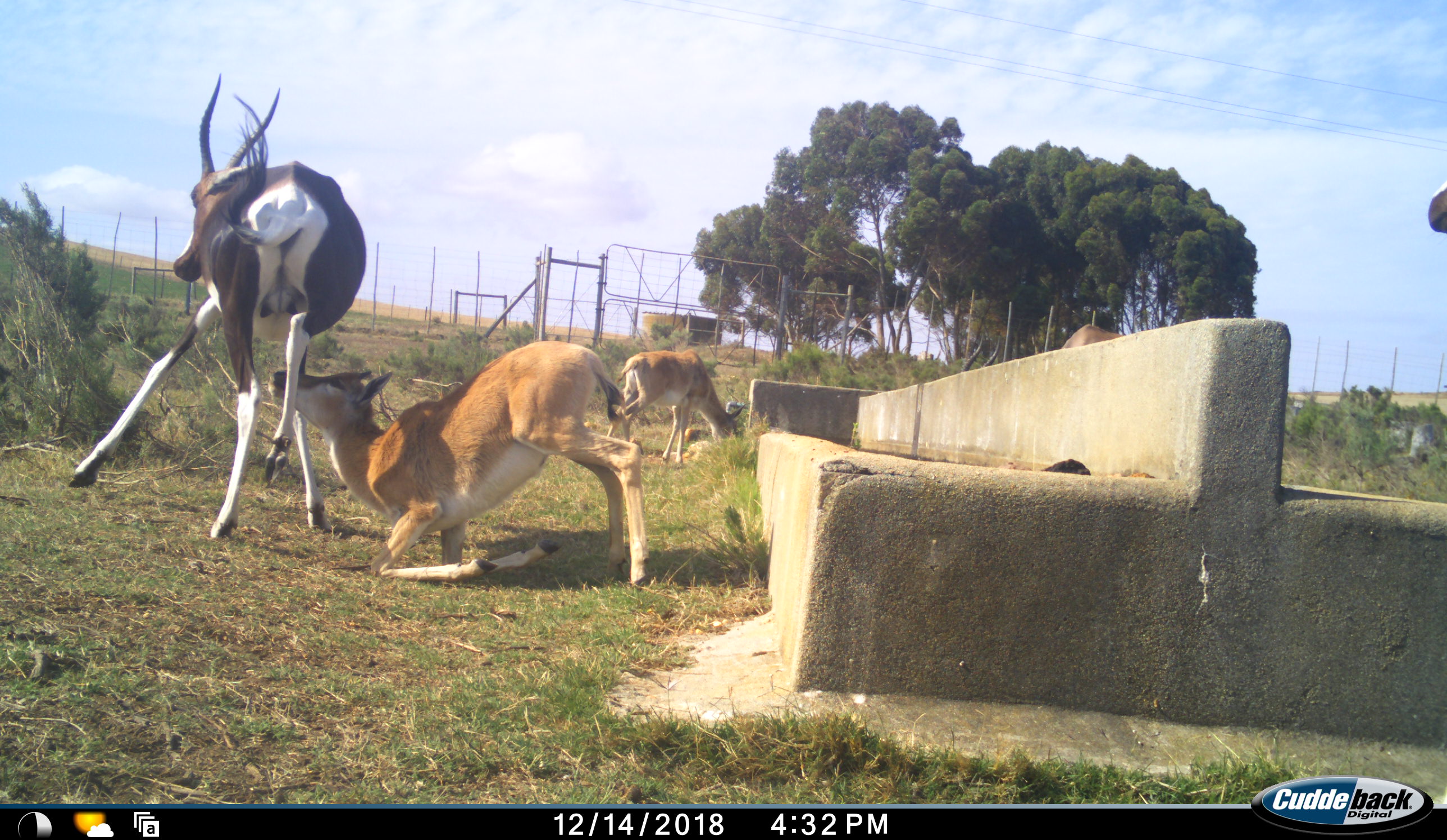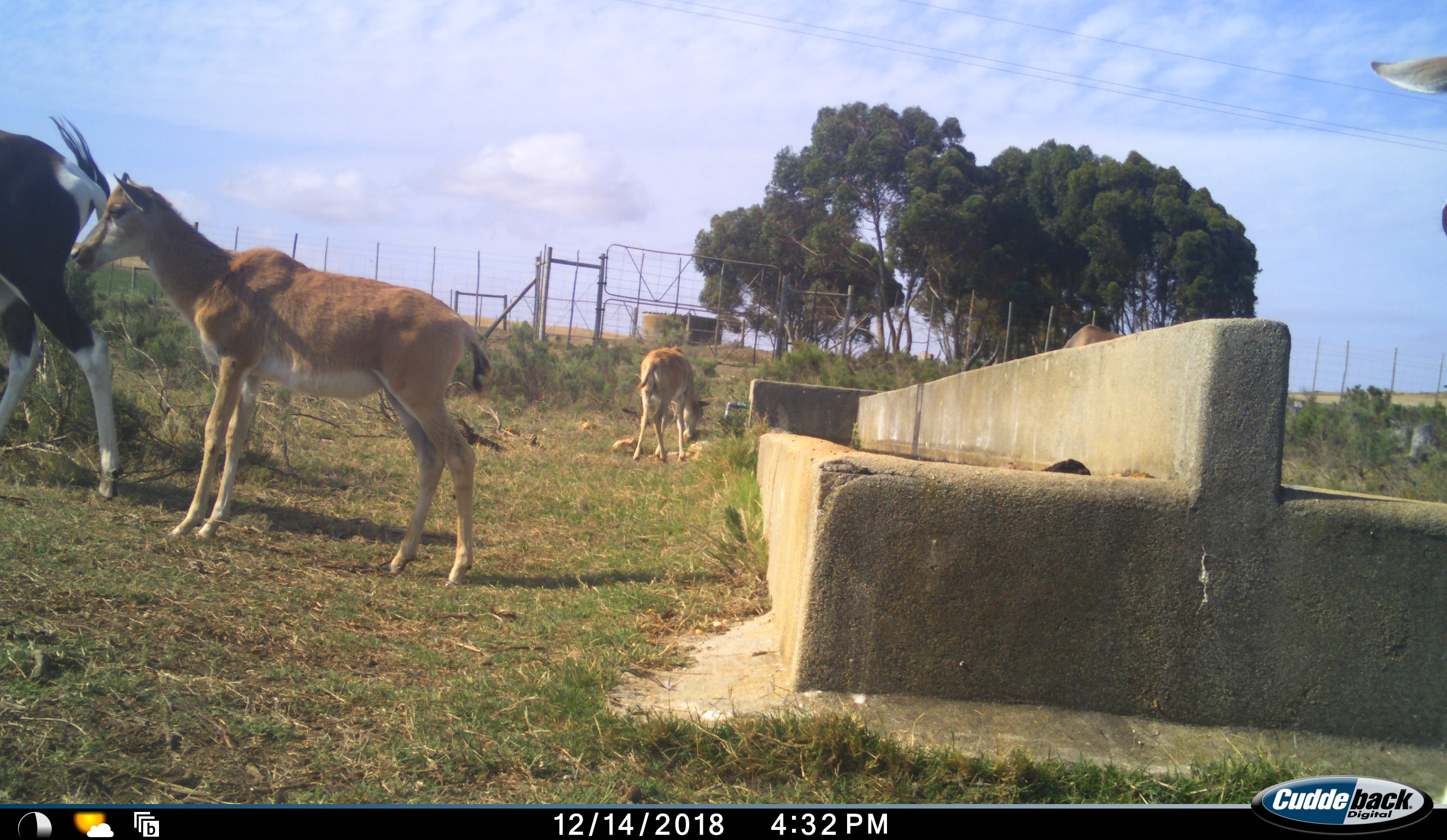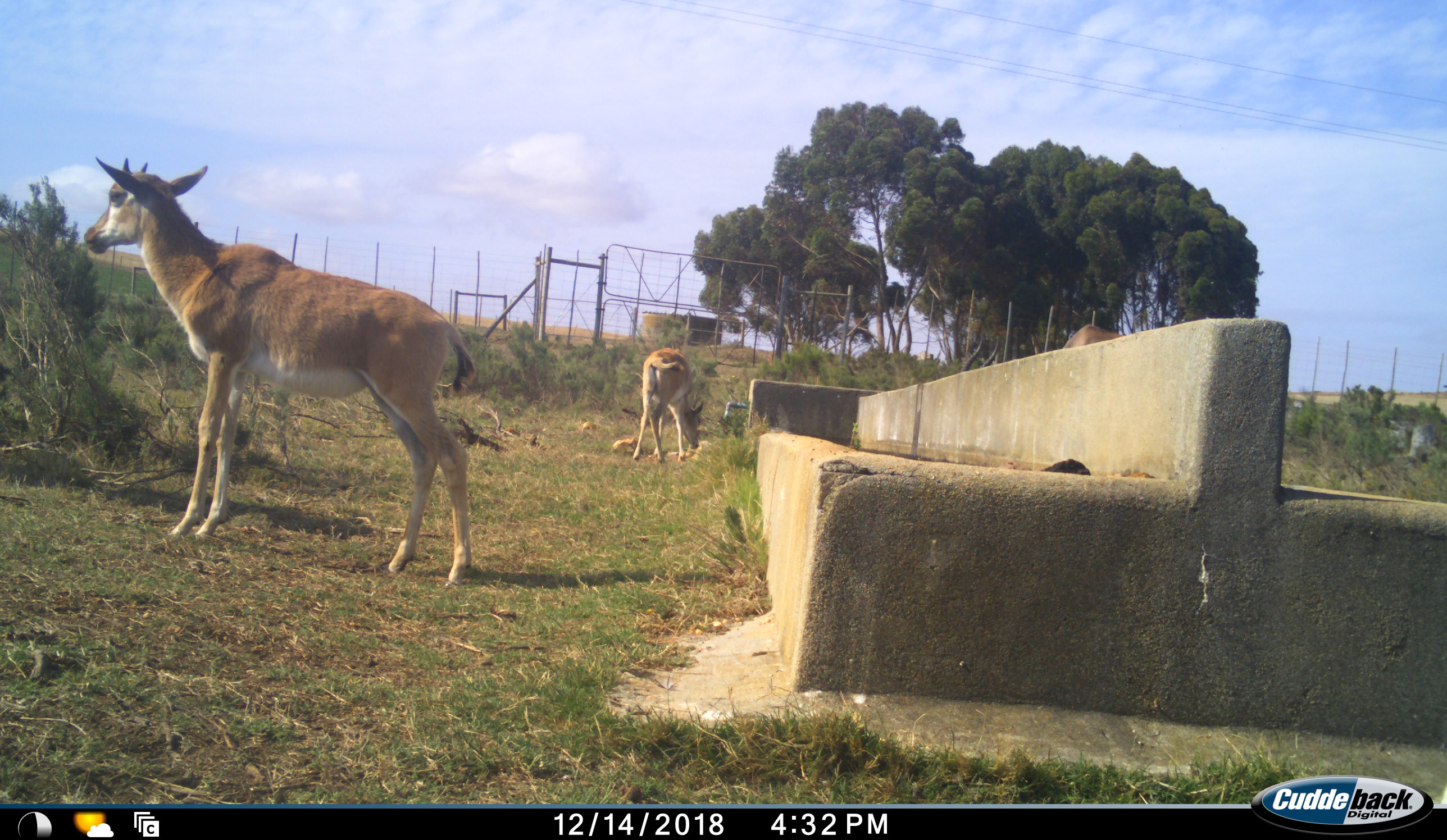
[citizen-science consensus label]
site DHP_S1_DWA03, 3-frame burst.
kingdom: Animalia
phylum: Chordata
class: Mammalia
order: Artiodactyla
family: Bovidae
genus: Damaliscus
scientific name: Damaliscus pygargus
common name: bontebok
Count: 5.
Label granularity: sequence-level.